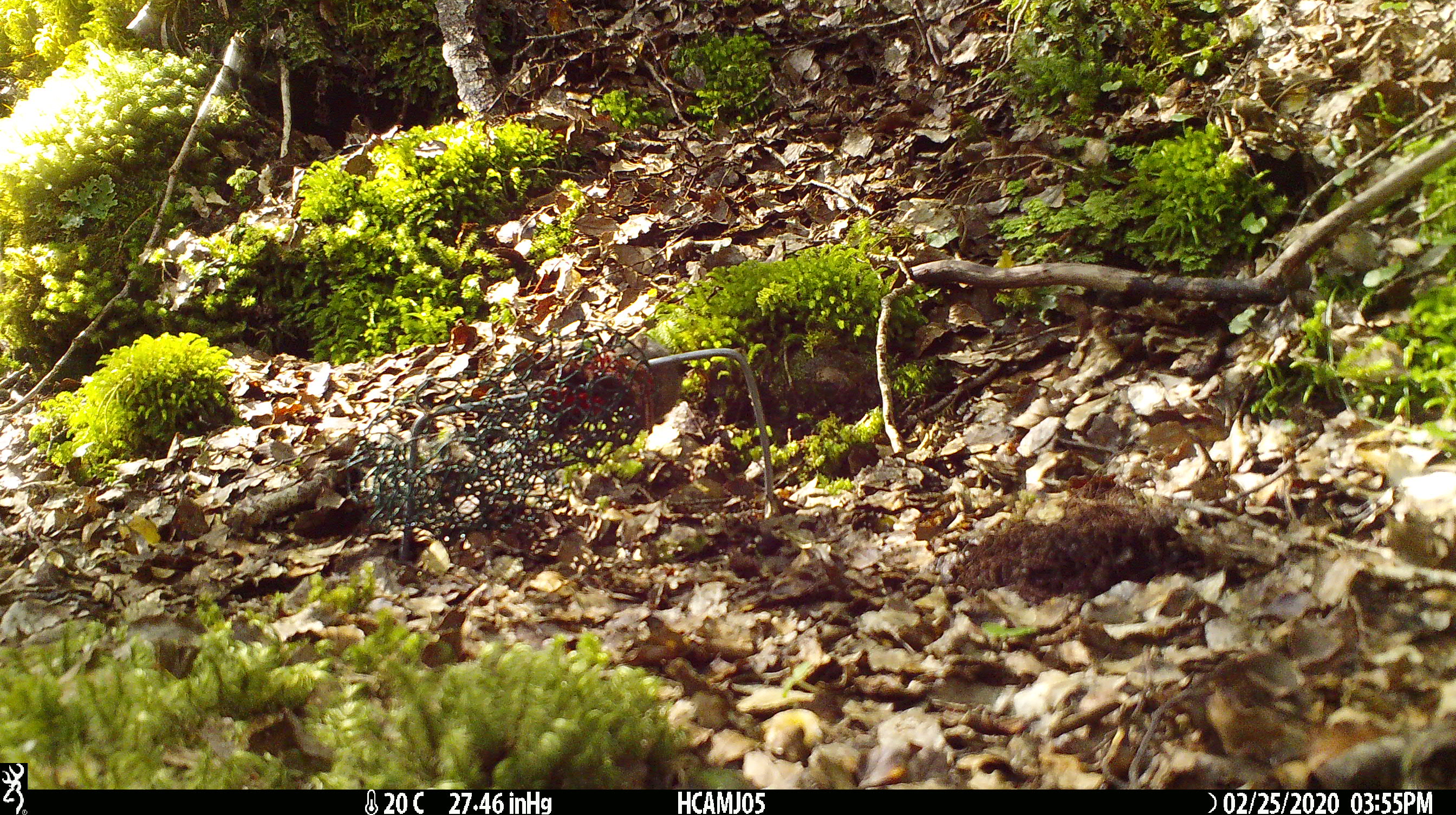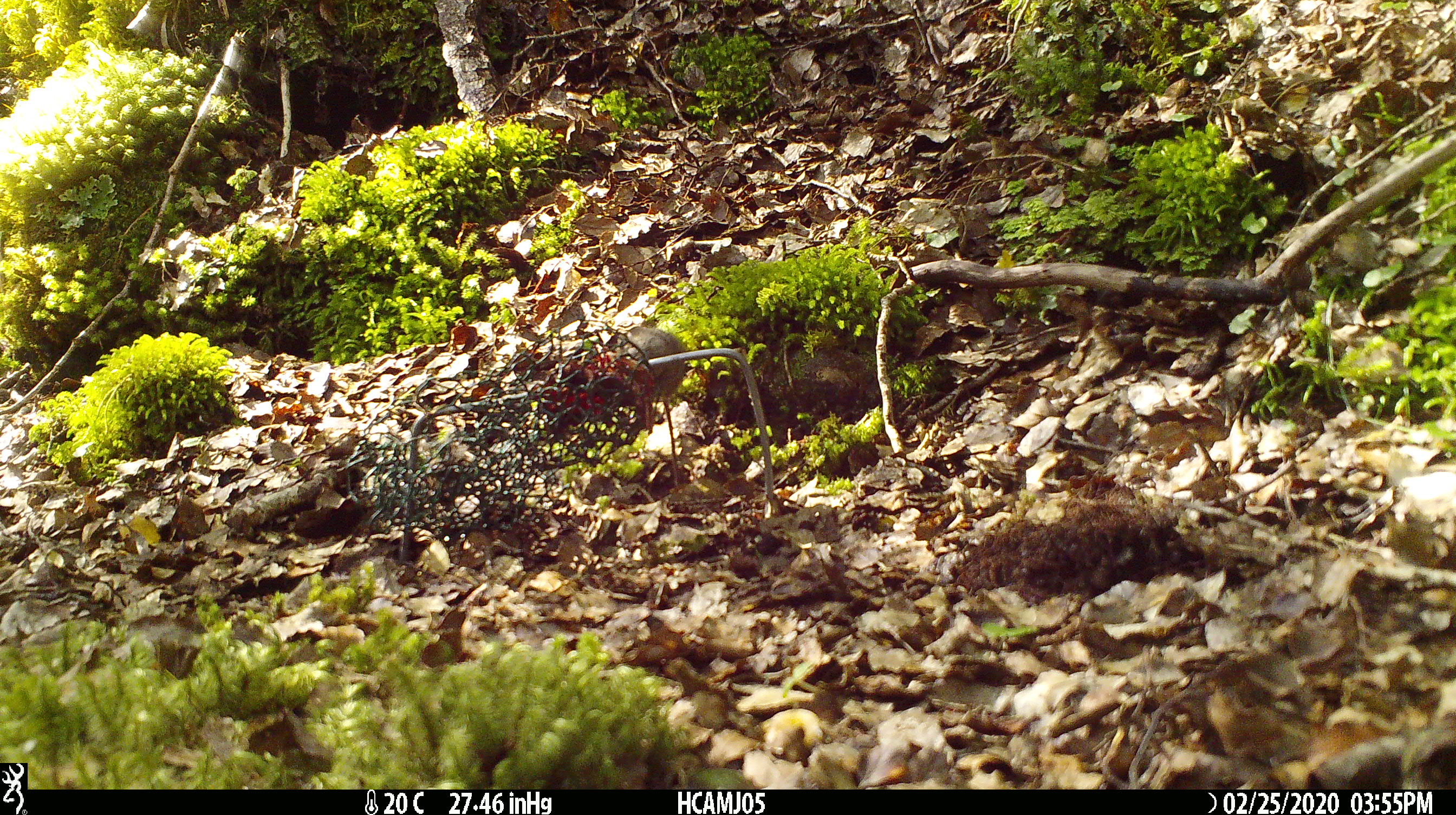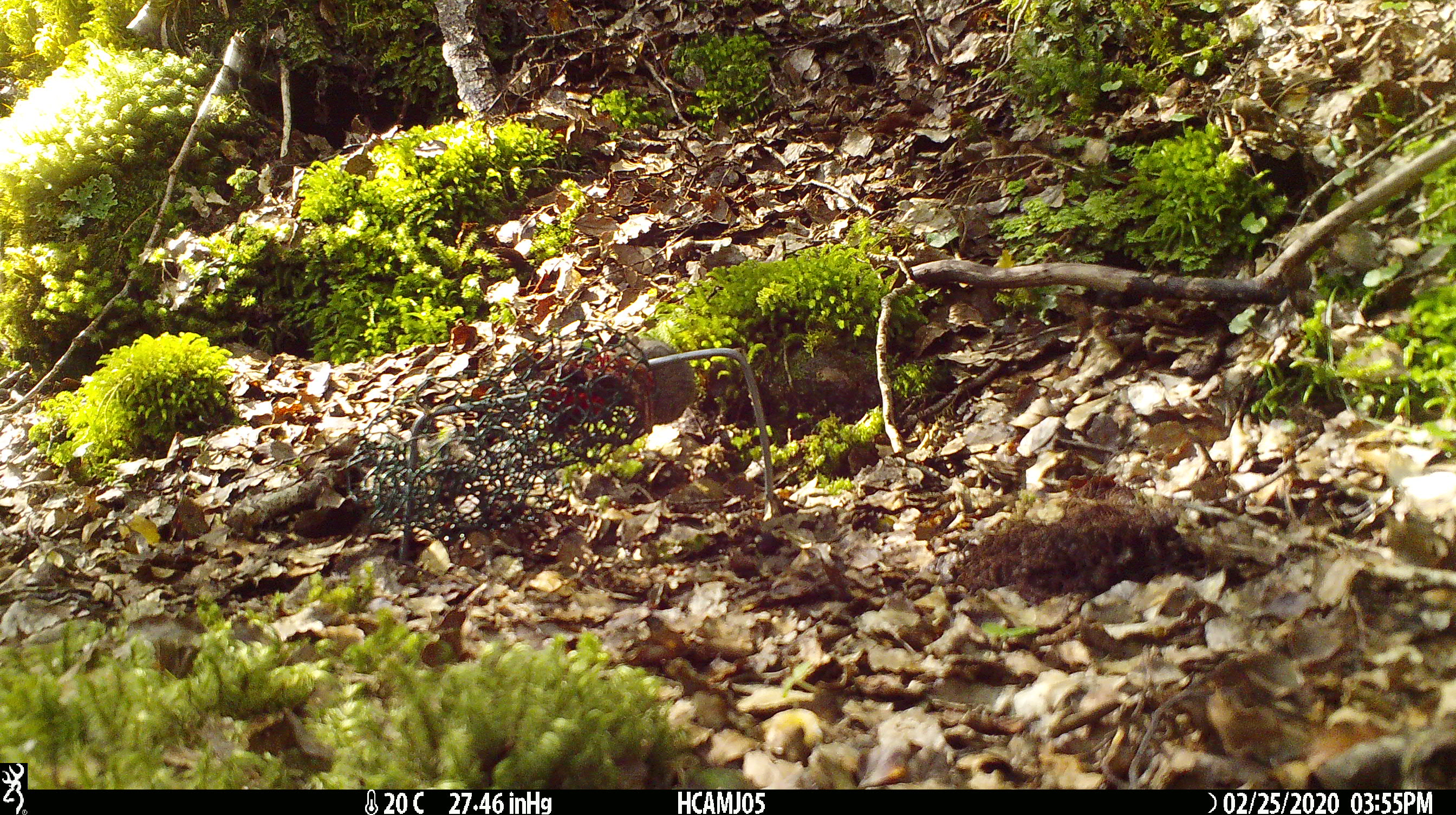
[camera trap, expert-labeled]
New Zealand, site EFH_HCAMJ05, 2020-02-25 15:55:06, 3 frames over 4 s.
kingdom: Animalia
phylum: Chordata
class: Mammalia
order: Rodentia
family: Muridae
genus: Mus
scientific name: Mus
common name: mouse